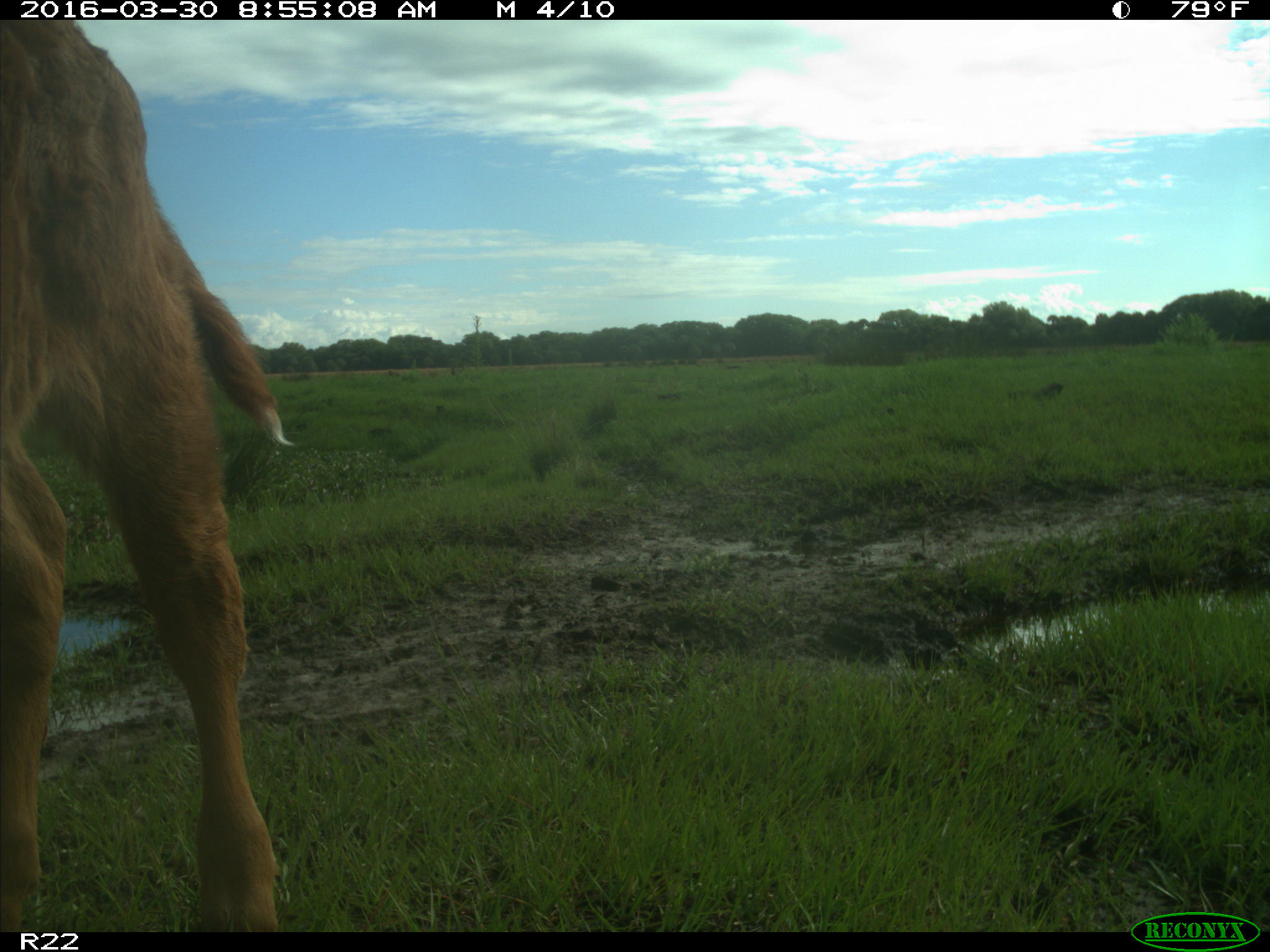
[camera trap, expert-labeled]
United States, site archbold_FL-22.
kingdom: Animalia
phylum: Chordata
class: Mammalia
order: Artiodactyla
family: Bovidae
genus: Bos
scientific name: Bos taurus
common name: domestic cow